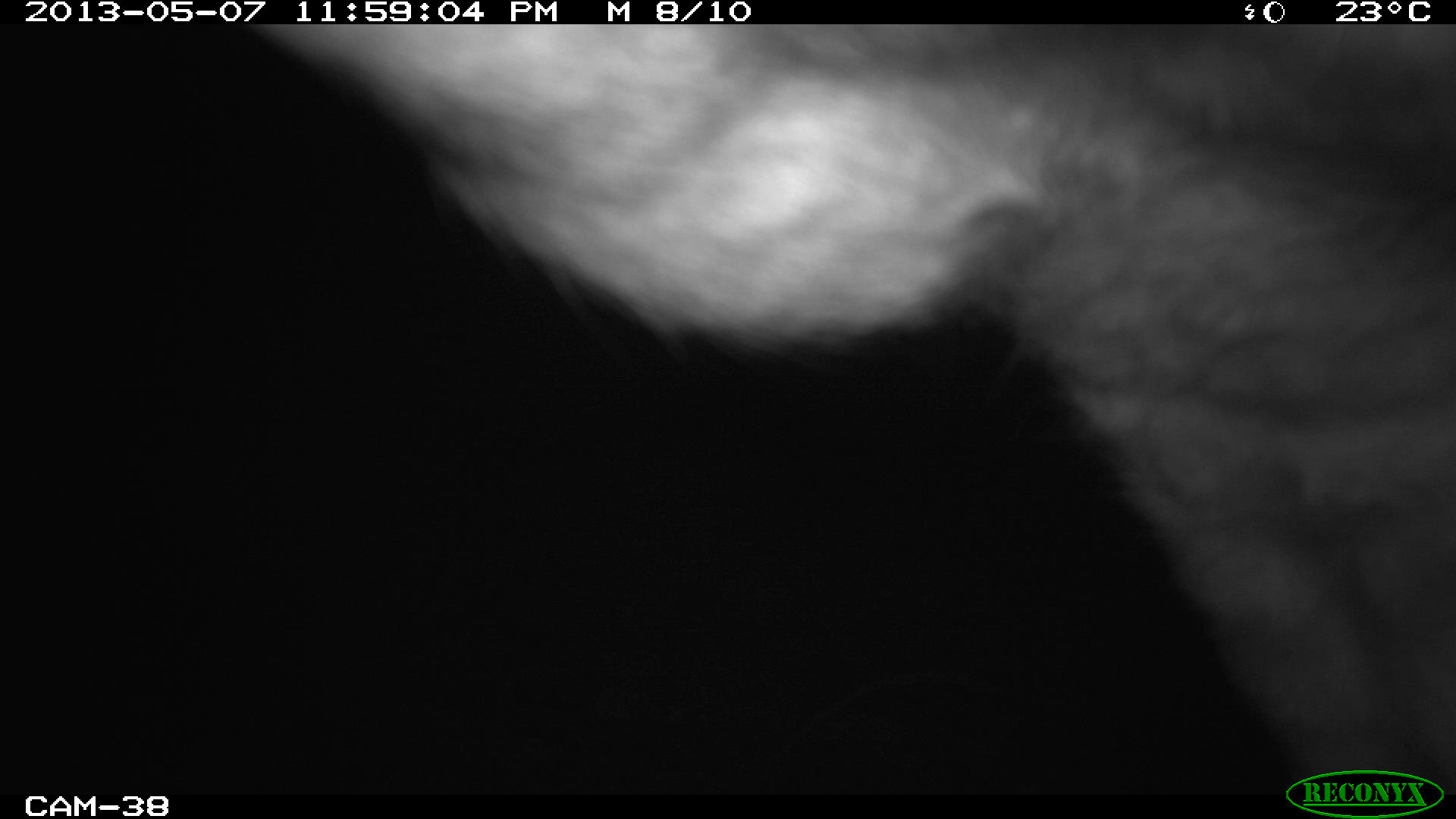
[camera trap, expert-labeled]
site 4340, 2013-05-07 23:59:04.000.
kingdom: Animalia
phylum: Chordata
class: Mammalia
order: Perissodactyla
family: Tapiridae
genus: Tapirus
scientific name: Tapirus bairdii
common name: baird's tapir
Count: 1.